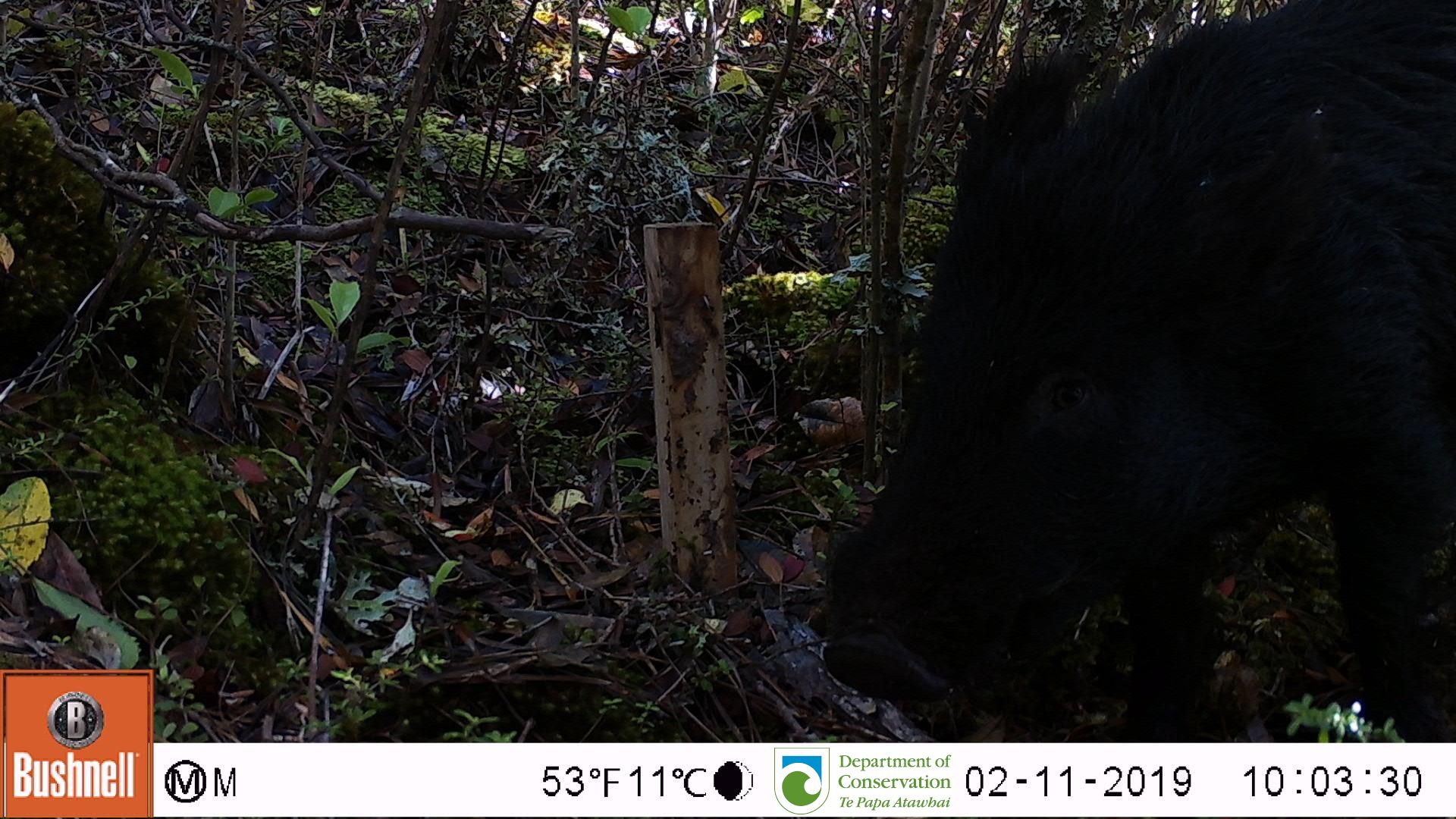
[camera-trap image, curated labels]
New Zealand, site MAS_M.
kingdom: Animalia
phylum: Chordata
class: Mammalia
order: Artiodactyla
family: Suidae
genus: Sus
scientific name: Sus scrofa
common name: pig